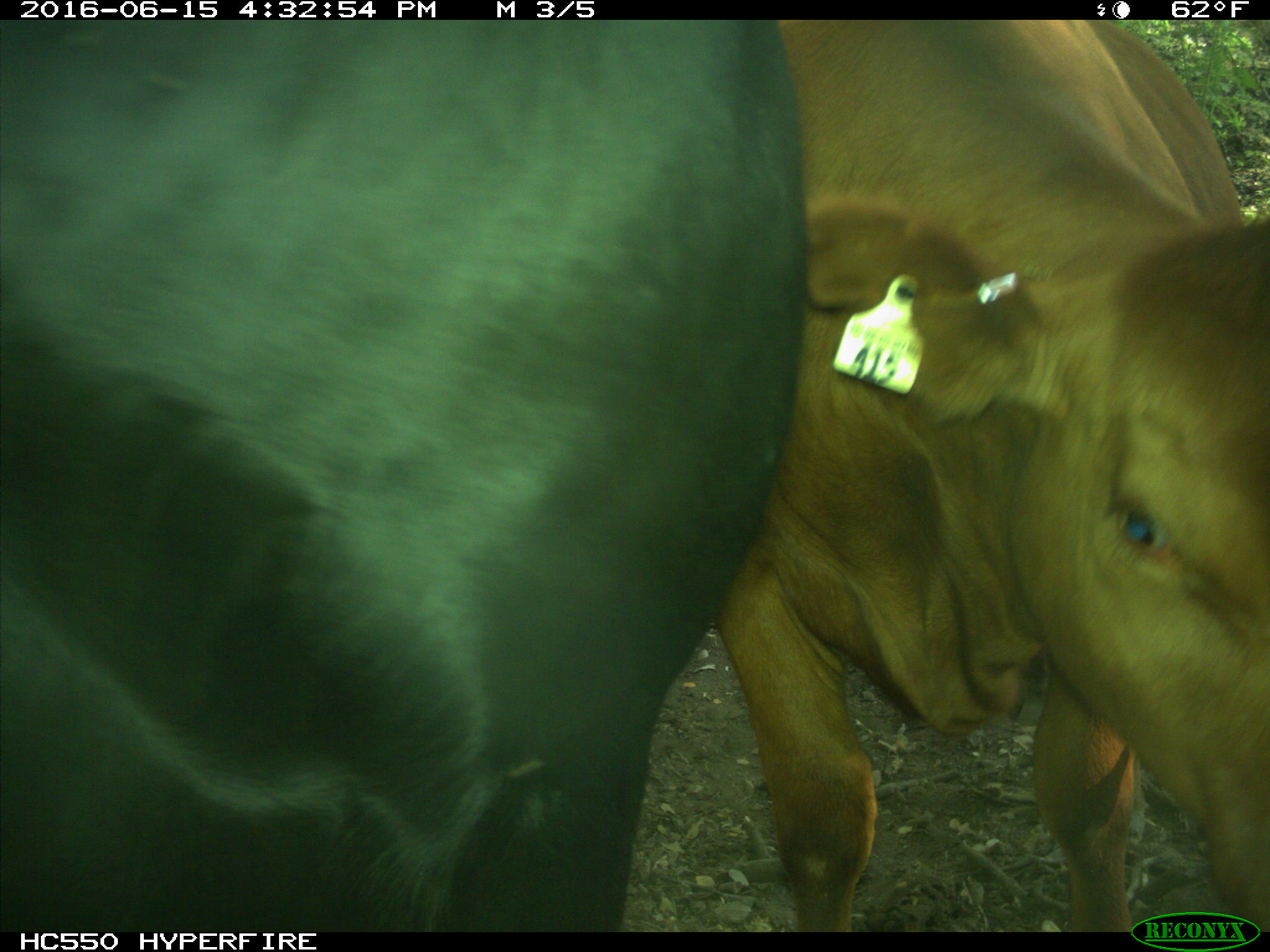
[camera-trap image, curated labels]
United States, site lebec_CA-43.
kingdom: Animalia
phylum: Chordata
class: Mammalia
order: Artiodactyla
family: Bovidae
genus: Bos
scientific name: Bos taurus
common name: domestic cow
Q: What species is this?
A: Bos taurus (domestic cow).